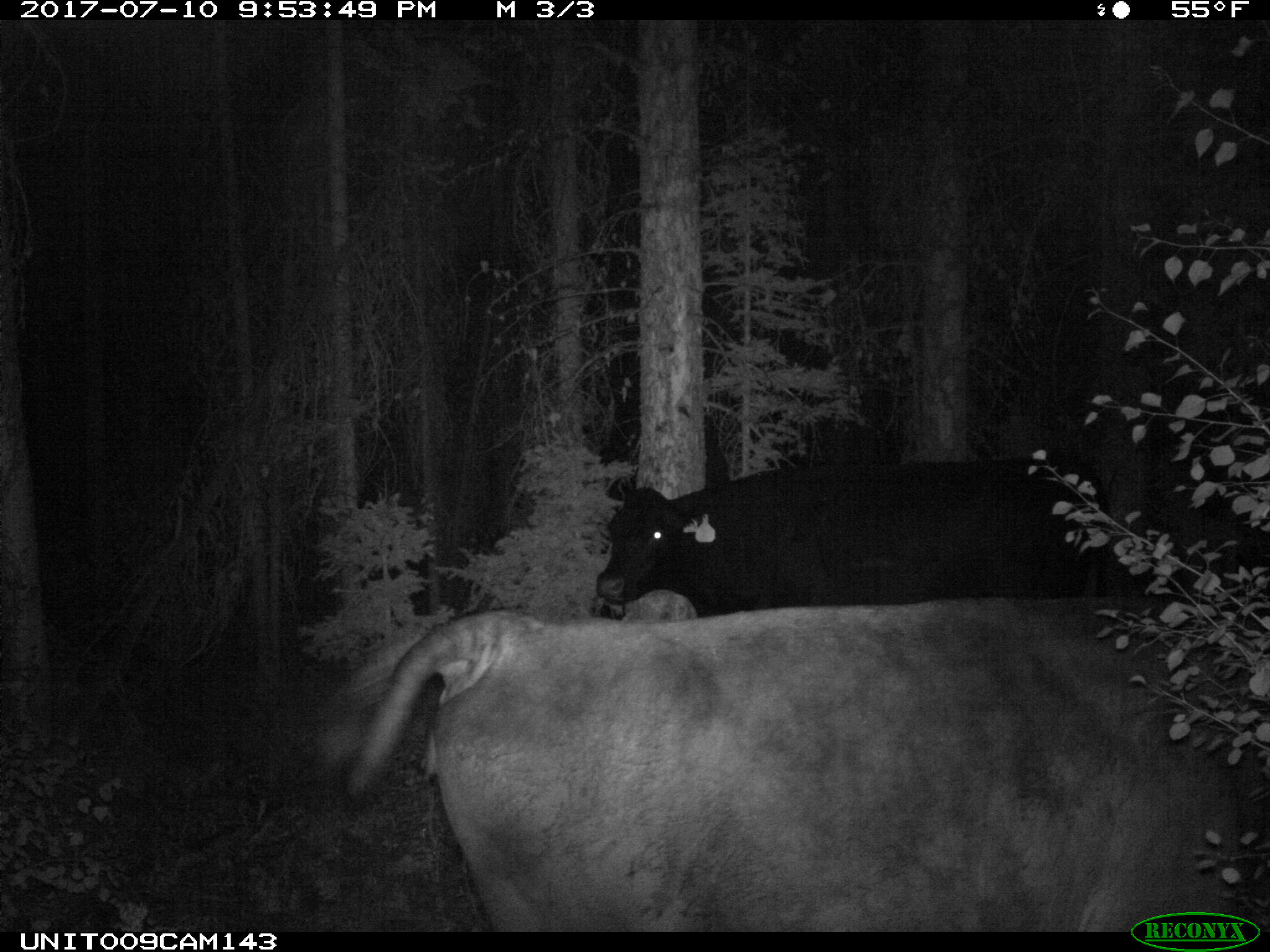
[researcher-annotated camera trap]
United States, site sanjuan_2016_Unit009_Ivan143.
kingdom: Animalia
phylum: Chordata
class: Mammalia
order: Artiodactyla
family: Bovidae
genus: Bos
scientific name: Bos taurus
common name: domestic cow